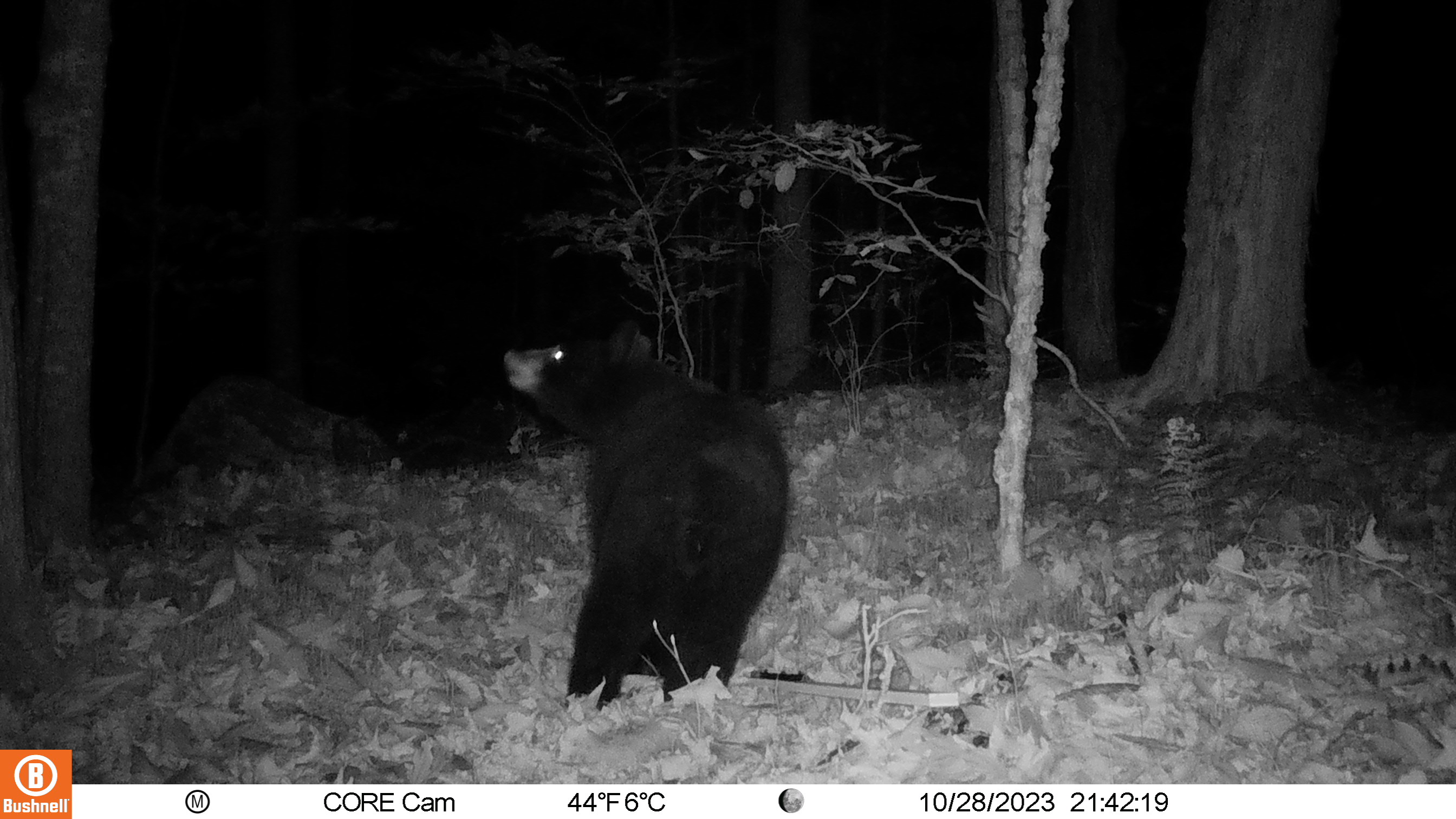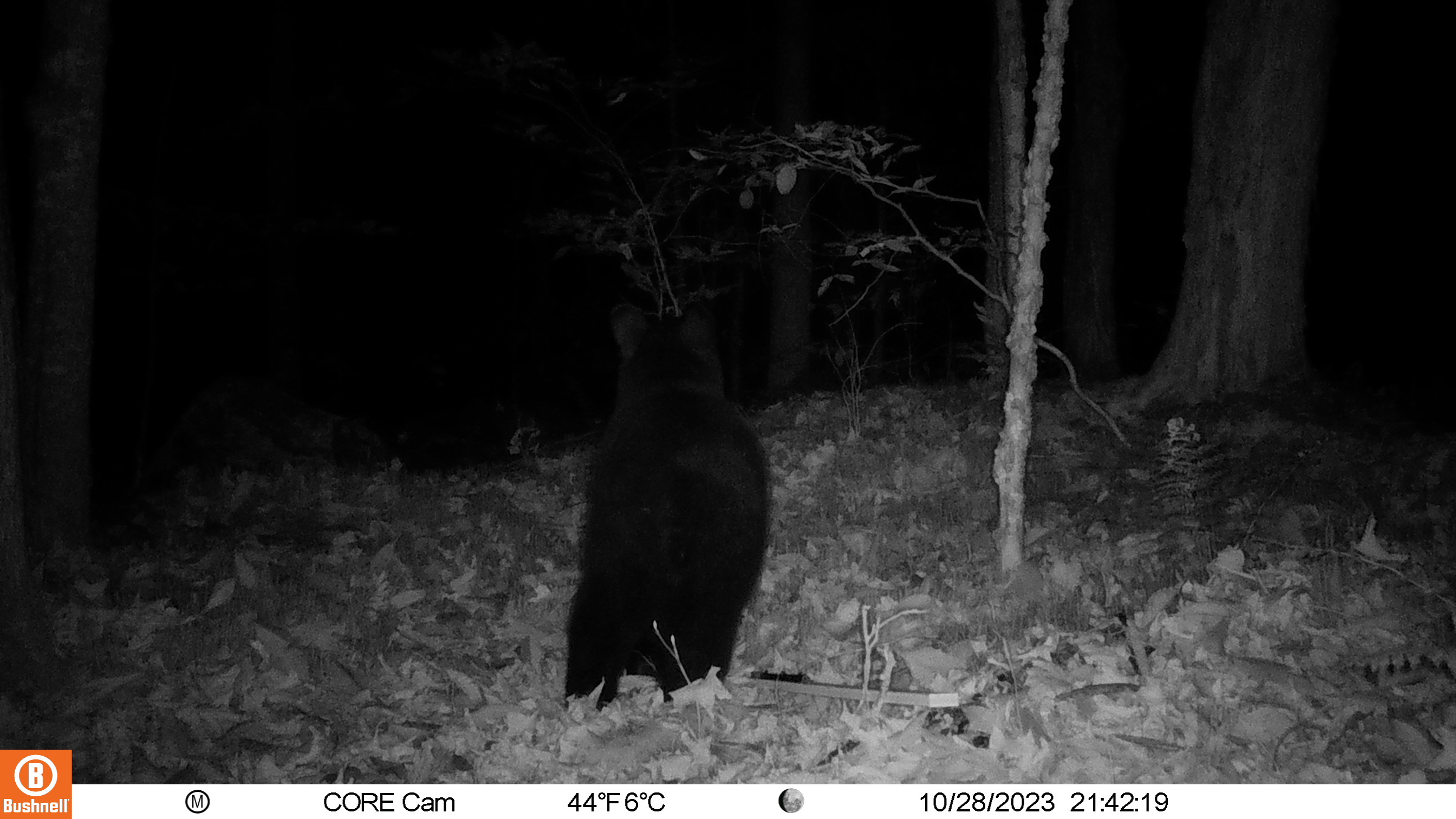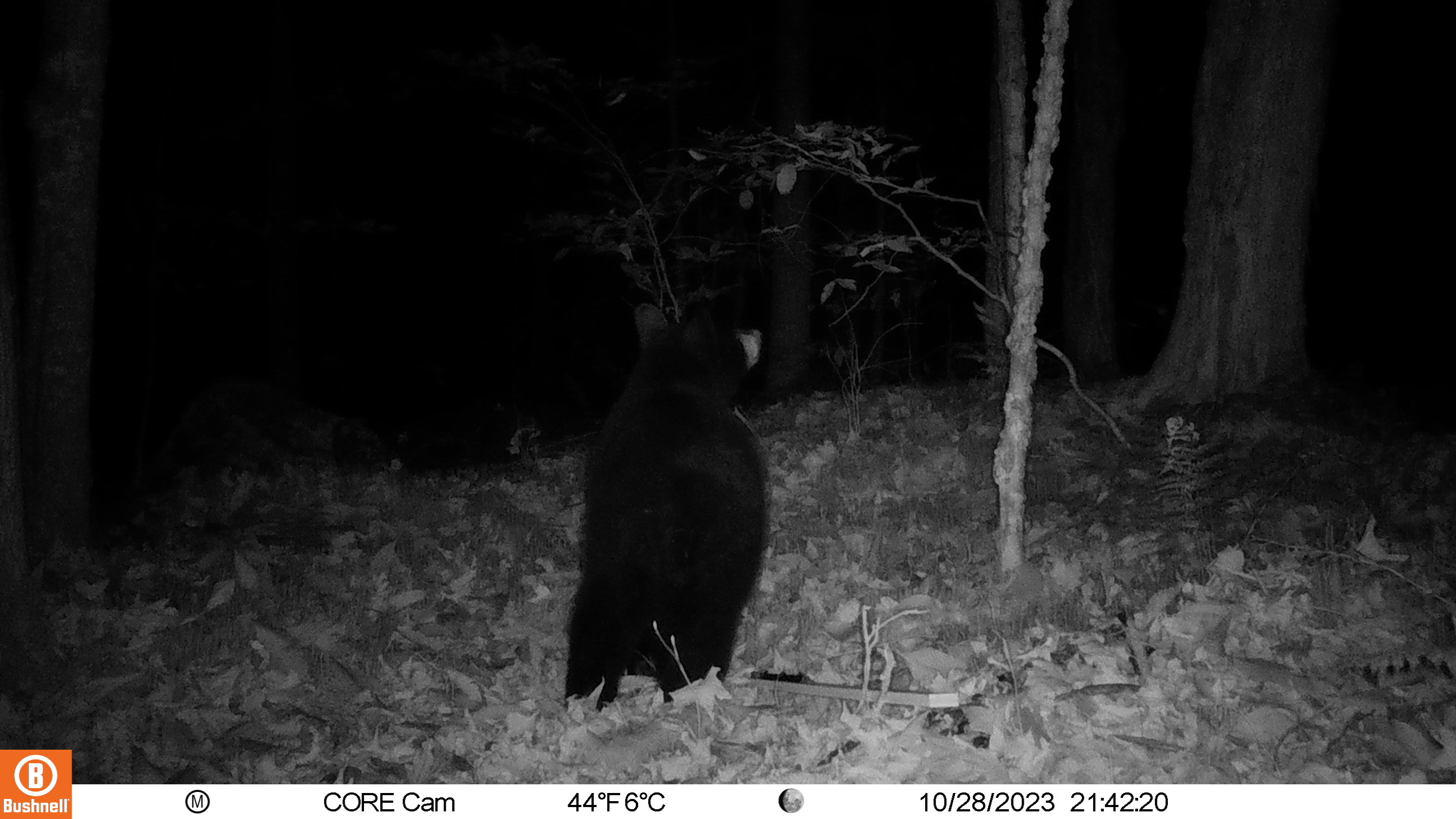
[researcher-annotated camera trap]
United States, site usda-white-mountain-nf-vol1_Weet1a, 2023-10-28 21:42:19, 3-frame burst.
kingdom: Animalia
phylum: Chordata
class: Mammalia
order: Carnivora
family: Ursidae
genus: Ursus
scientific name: Ursus americanus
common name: black bear